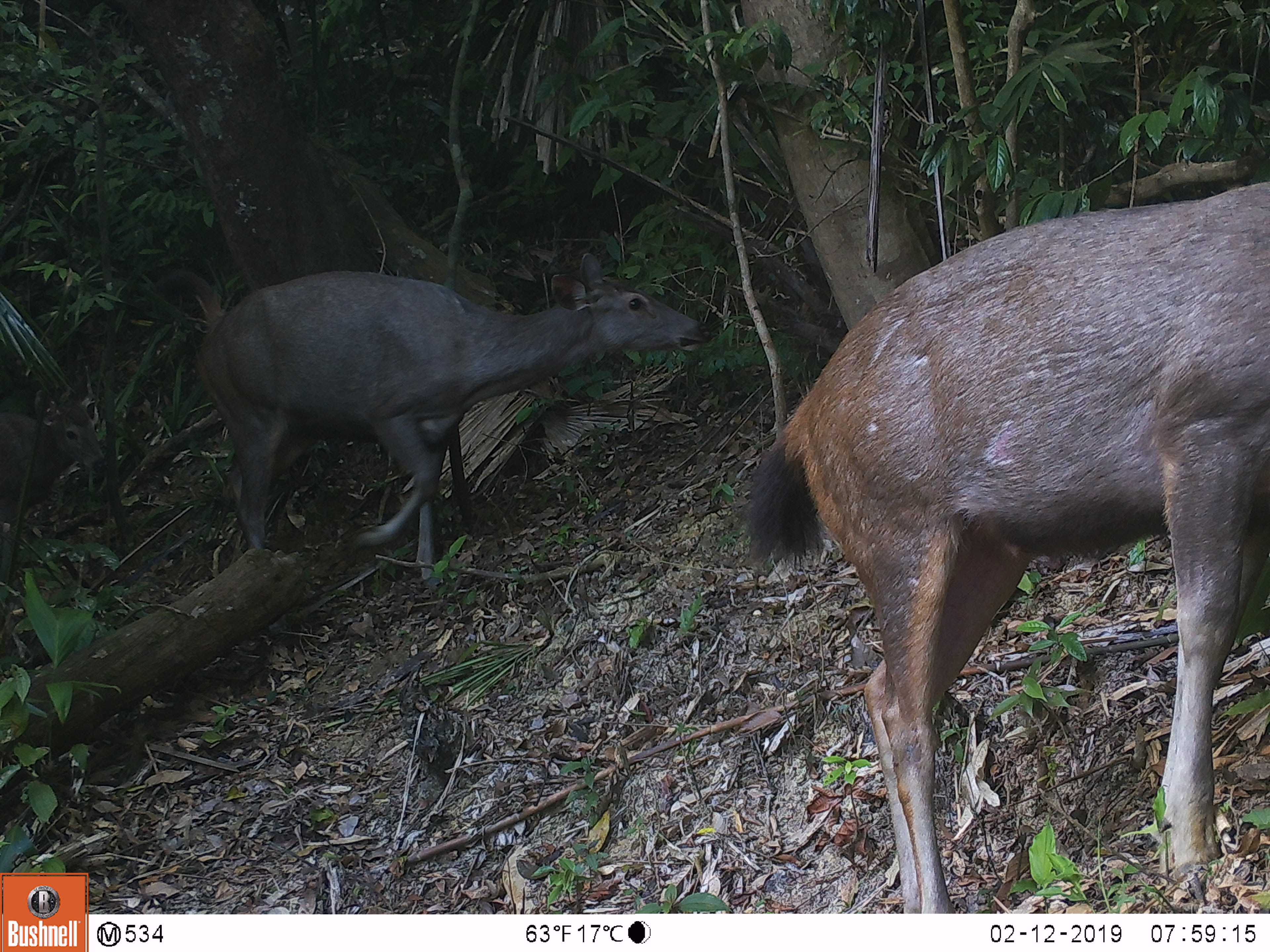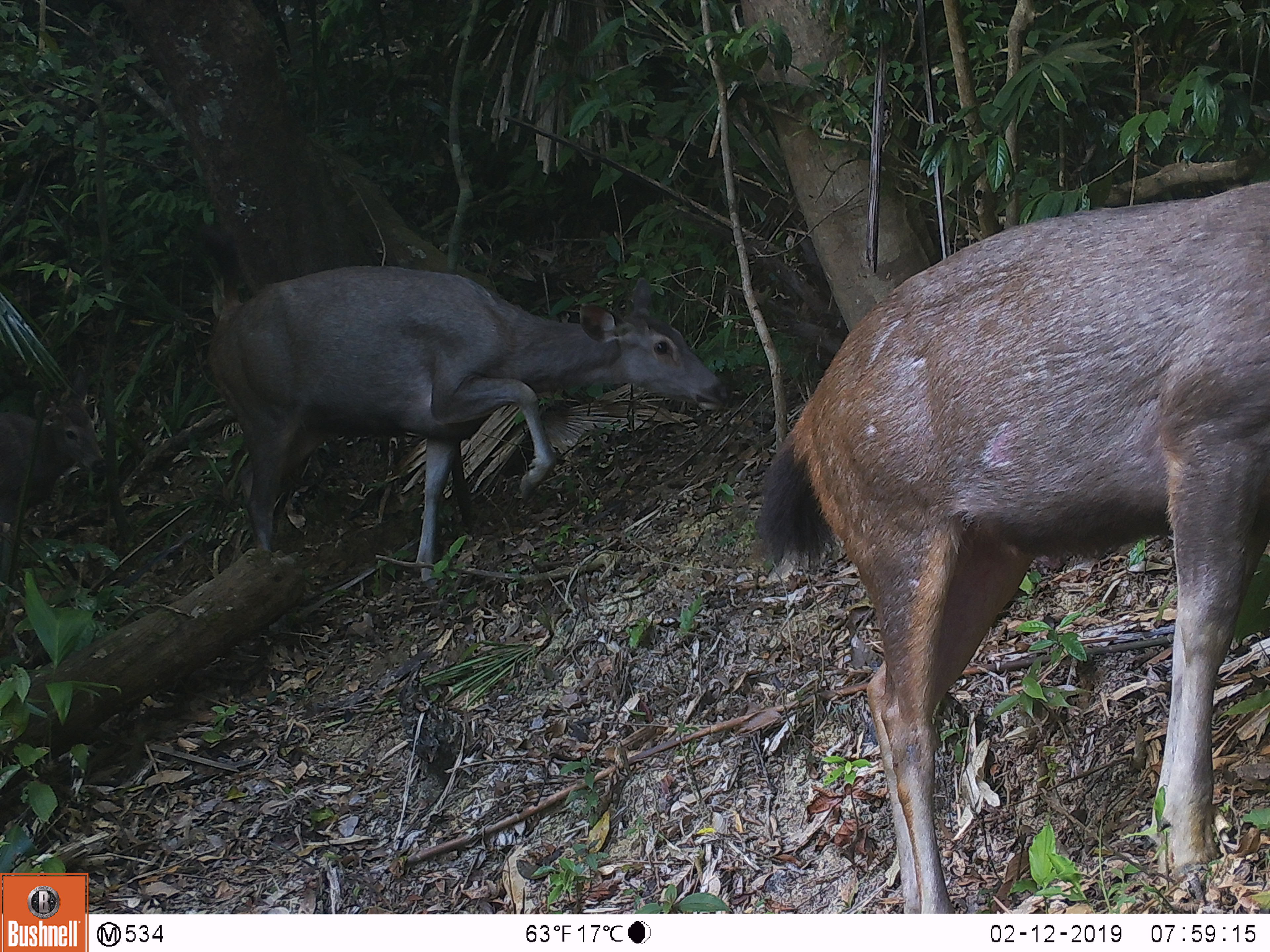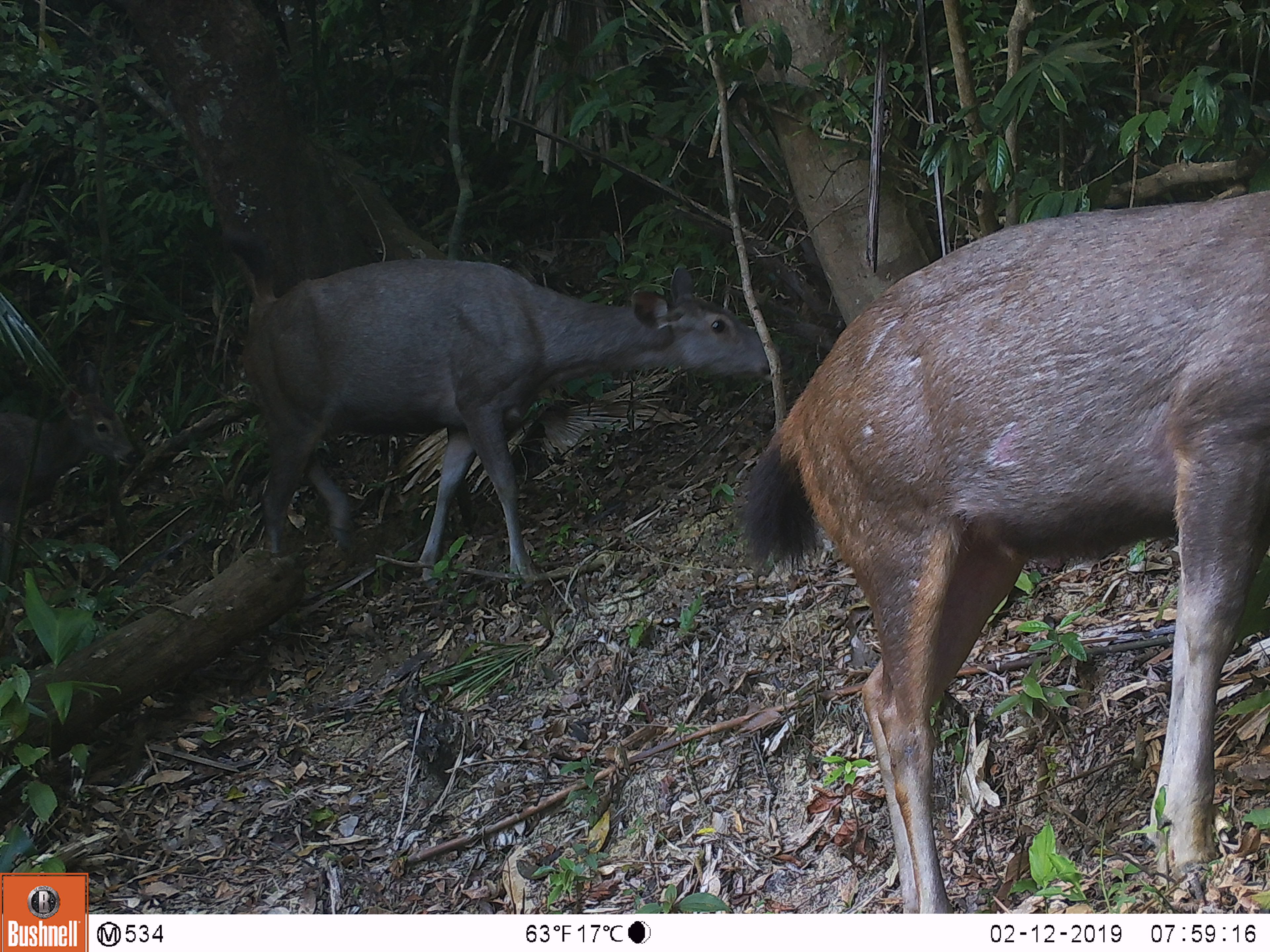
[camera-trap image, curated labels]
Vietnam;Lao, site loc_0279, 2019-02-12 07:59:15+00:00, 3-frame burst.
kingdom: Animalia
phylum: Chordata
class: Mammalia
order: Artiodactyla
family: Cervidae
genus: Rusa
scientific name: Rusa unicolor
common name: sambar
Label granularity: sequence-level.